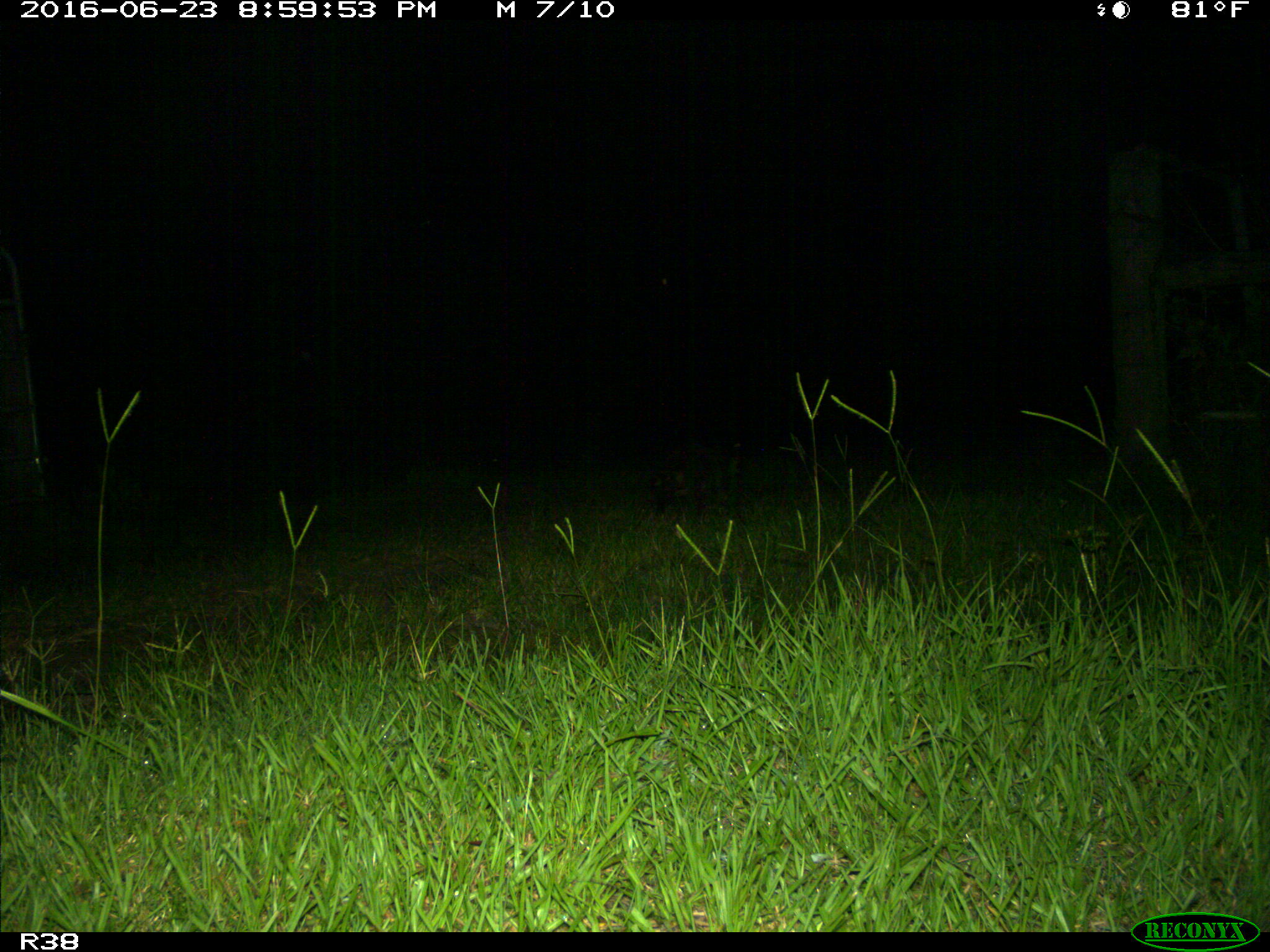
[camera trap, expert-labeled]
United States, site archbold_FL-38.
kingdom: Animalia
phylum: Chordata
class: Mammalia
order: Carnivora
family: Procyonidae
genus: Procyon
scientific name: Procyon lotor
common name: common raccoon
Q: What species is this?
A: Procyon lotor (common raccoon).